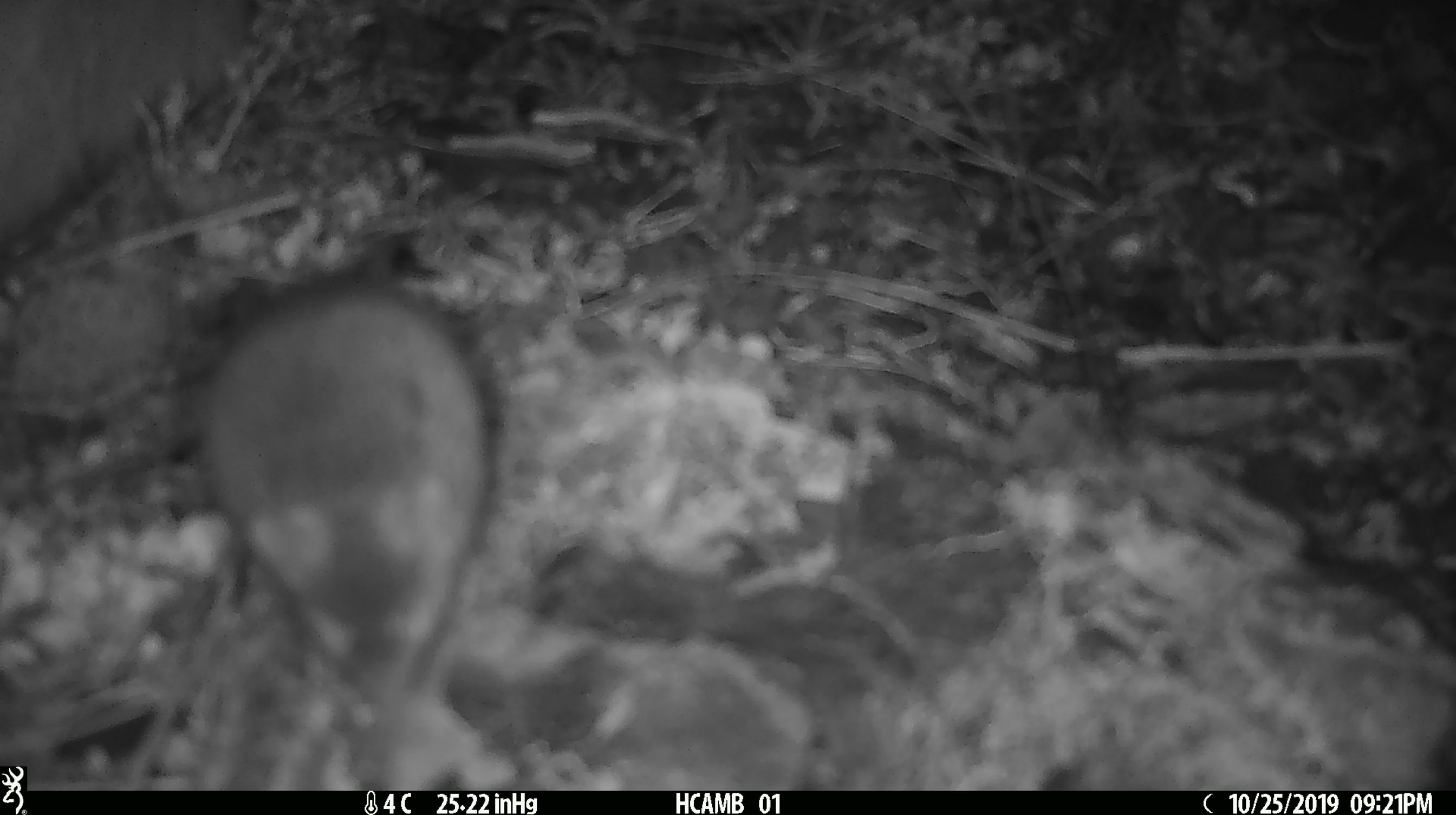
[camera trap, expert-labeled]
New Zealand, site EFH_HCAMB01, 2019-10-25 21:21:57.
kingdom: Animalia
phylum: Chordata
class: Mammalia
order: Rodentia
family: Muridae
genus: Mus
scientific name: Mus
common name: mouse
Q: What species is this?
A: Mouse (Mus).